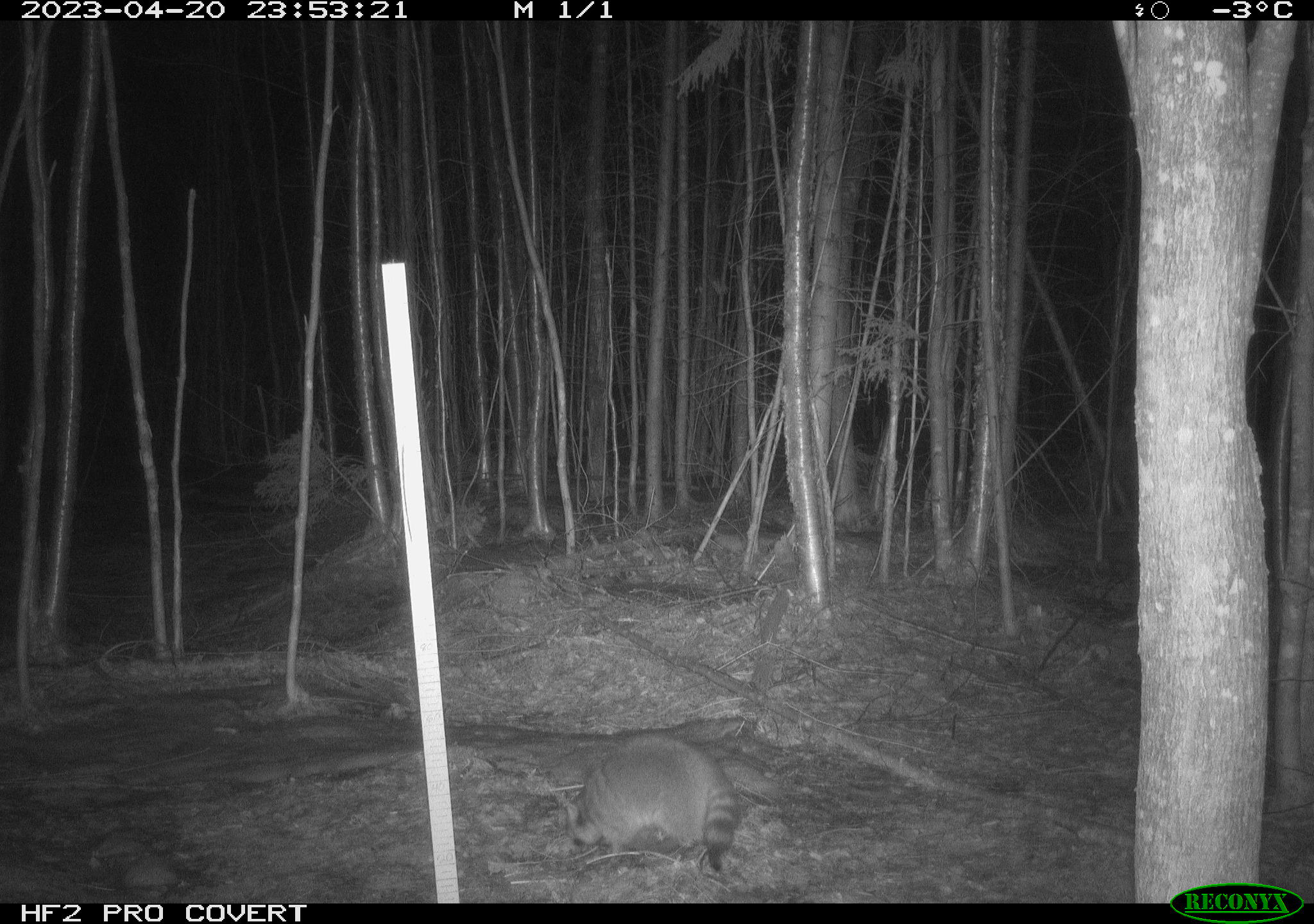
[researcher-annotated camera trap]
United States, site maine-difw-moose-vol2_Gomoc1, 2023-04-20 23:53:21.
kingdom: Animalia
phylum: Chordata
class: Mammalia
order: Carnivora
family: Procyonidae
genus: Procyon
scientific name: Procyon lotor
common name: raccoon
Raccoon (Procyon lotor).